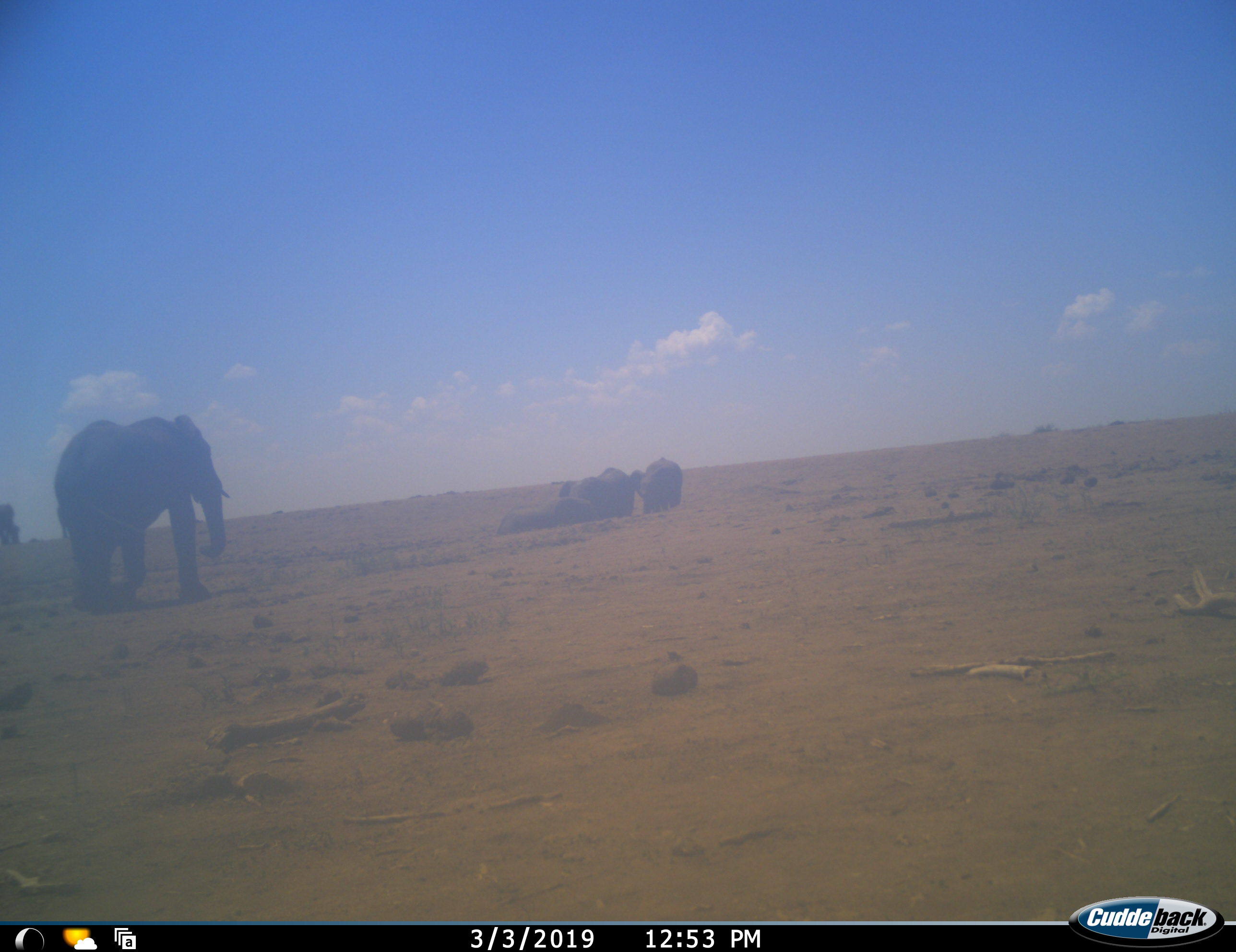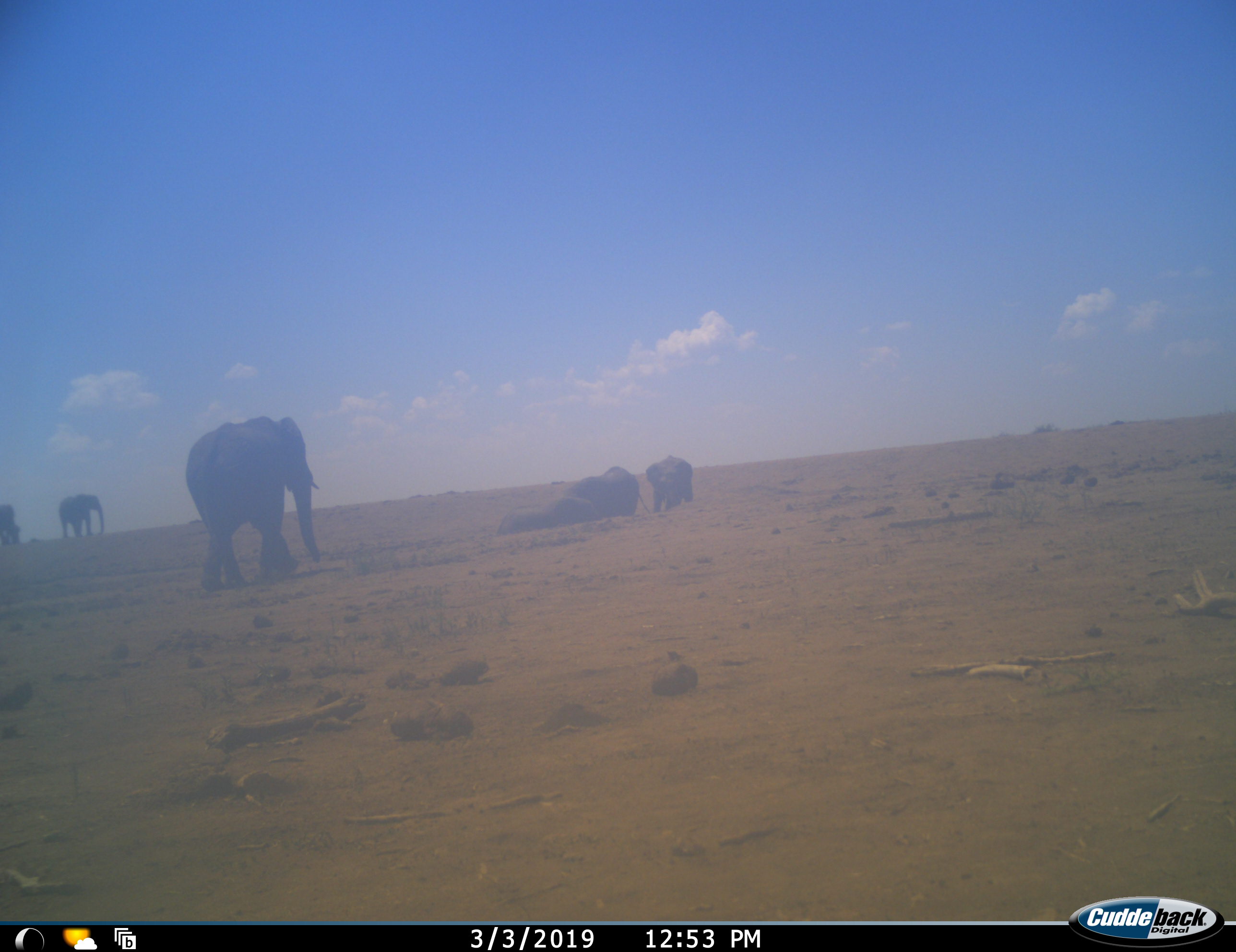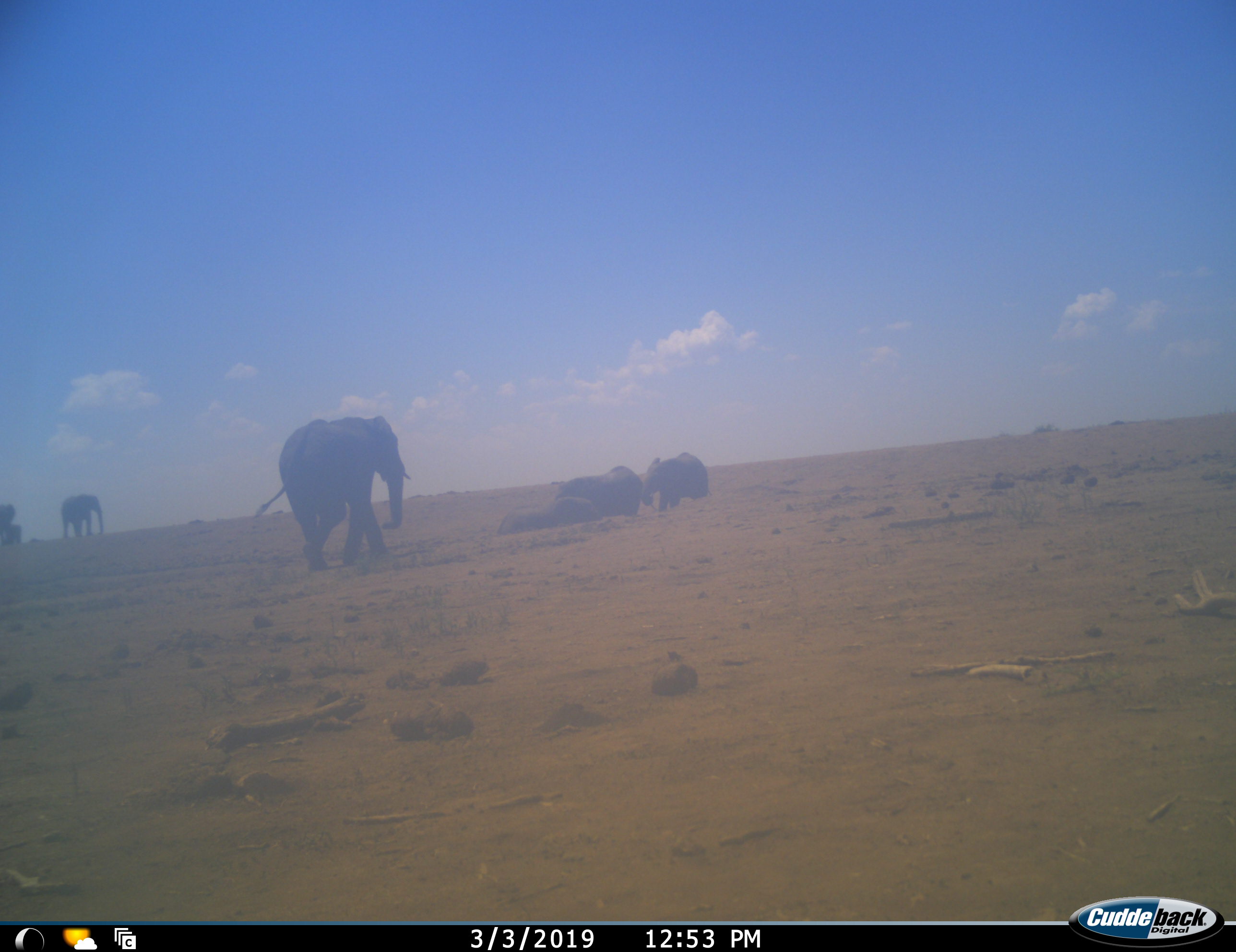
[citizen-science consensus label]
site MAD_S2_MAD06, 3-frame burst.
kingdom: Animalia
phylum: Chordata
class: Mammalia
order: Proboscidea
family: Elephantidae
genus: Loxodonta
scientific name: Loxodonta africana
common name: african bush elephant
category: elephant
Elephant (african bush elephant) (Loxodonta africana), count 7. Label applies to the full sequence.